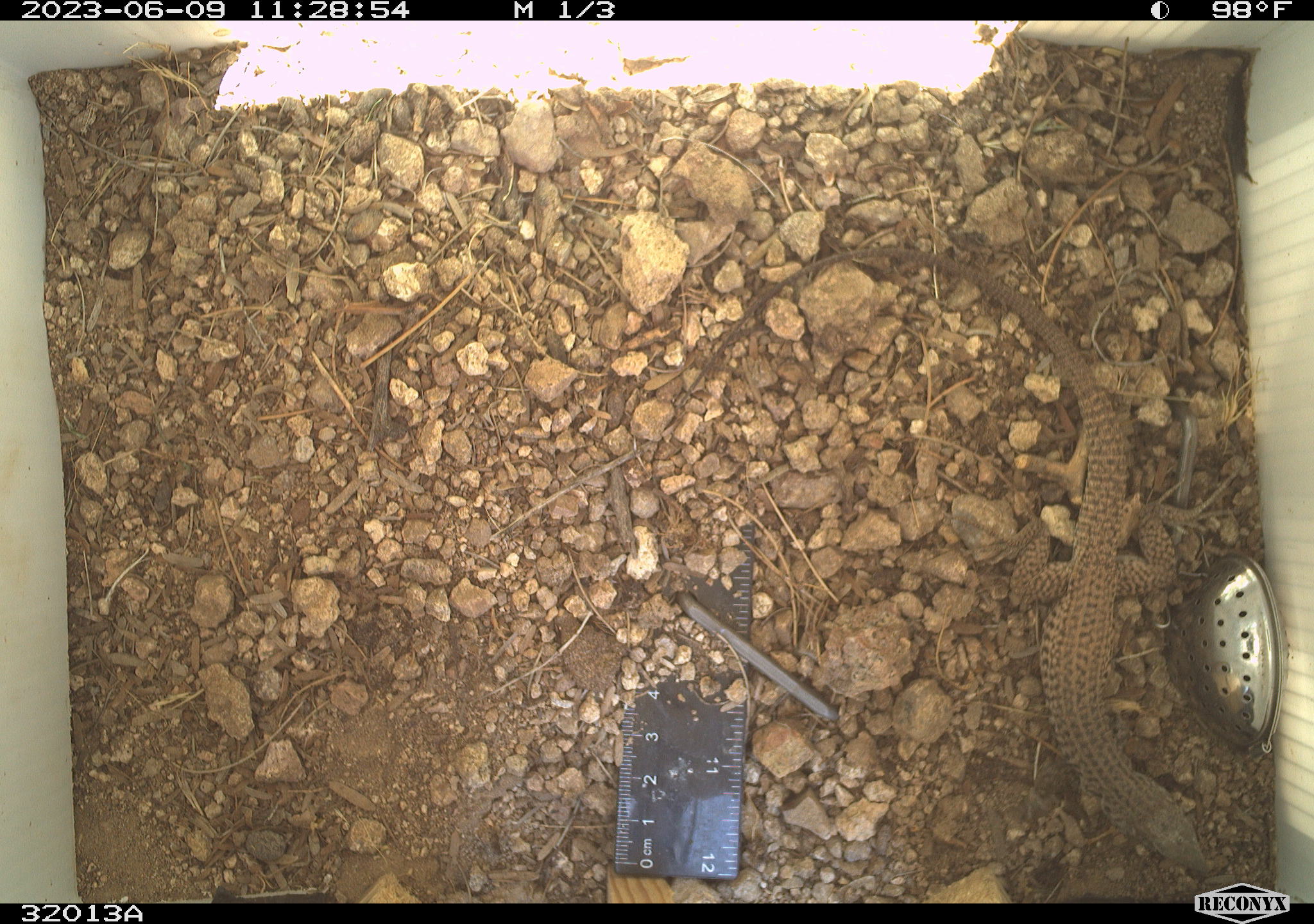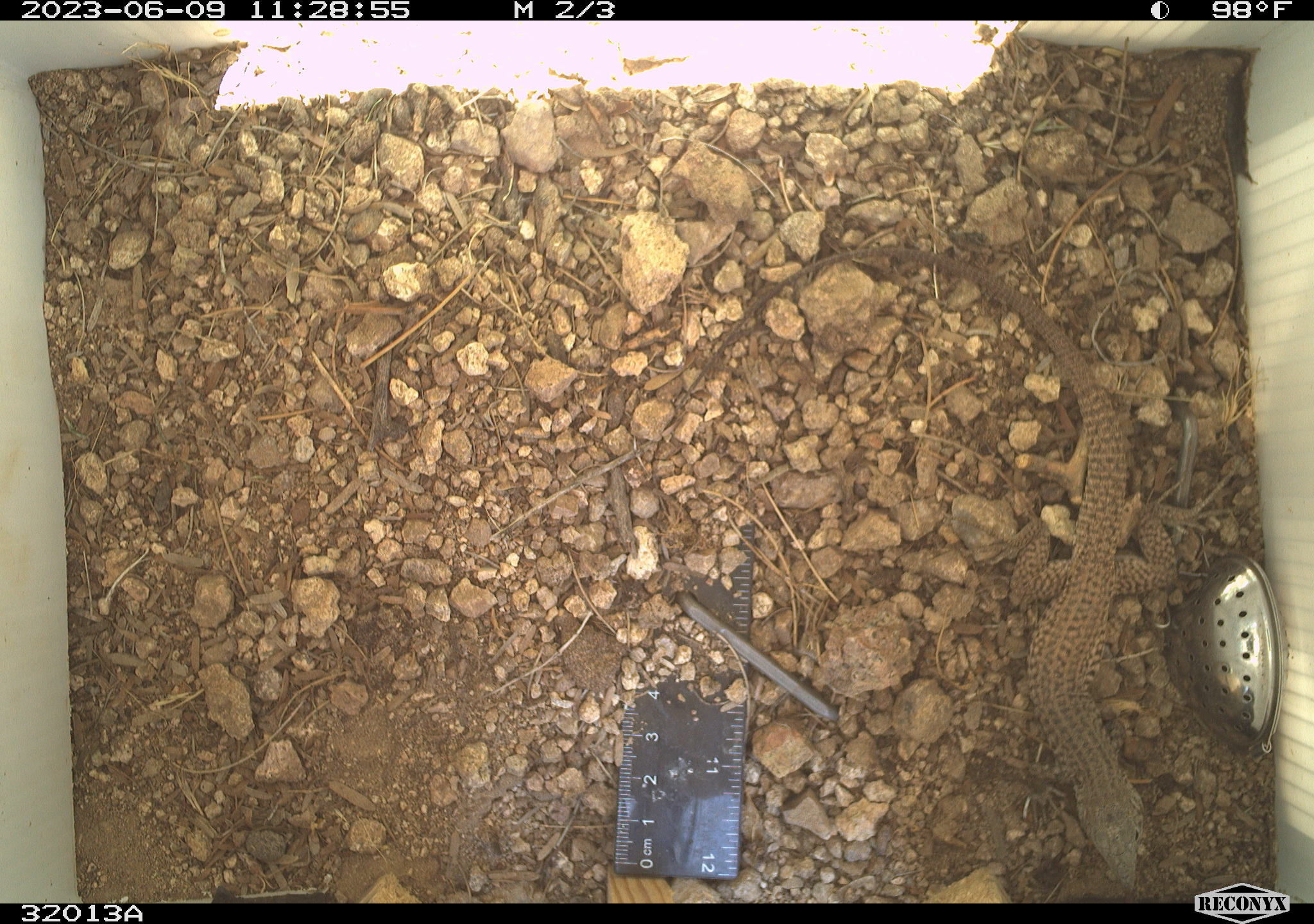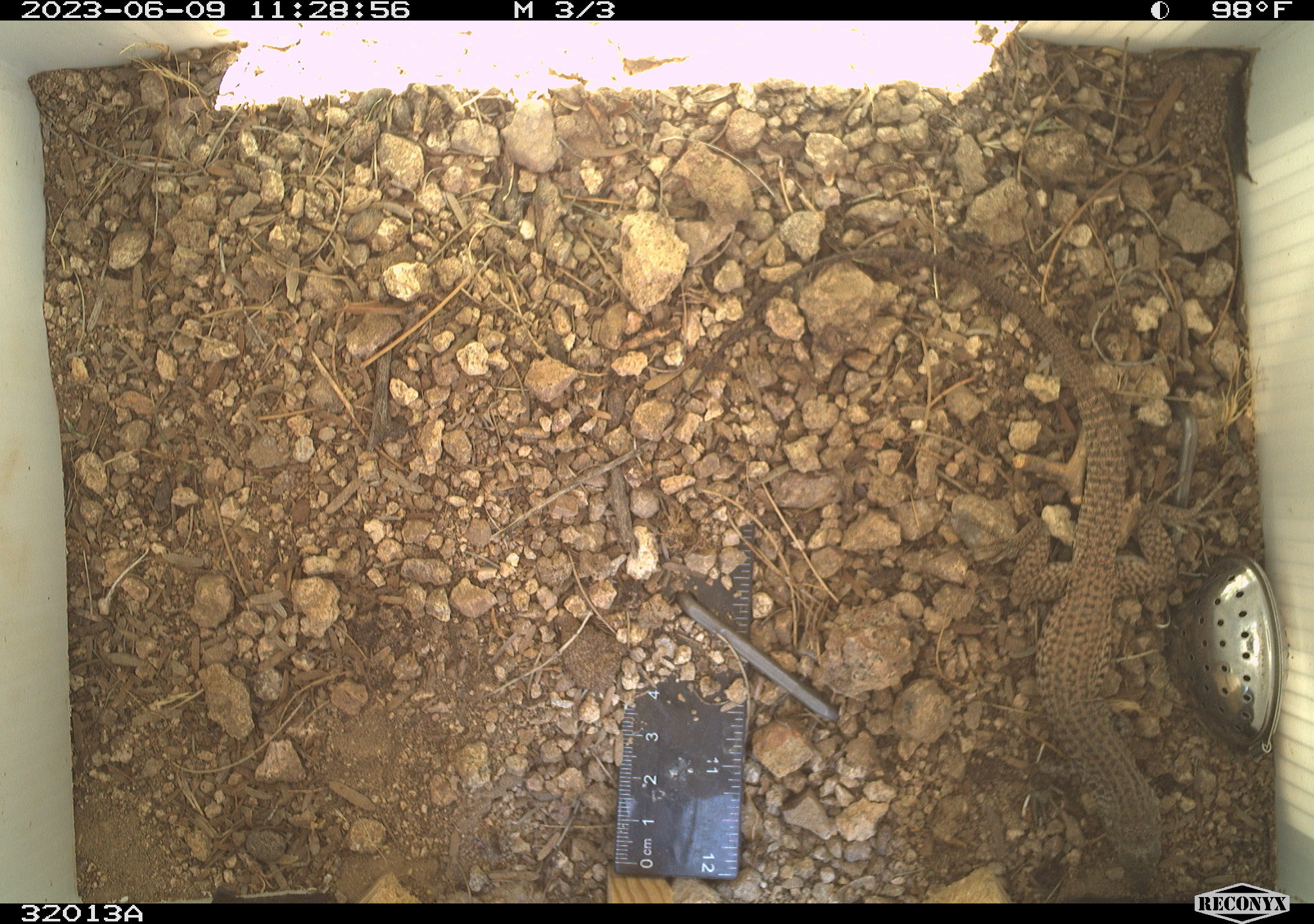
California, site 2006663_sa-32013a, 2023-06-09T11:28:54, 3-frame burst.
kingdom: Animalia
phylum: Chordata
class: Reptilia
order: Squamata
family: Teiidae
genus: Aspidoscelis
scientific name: Aspidoscelis tigris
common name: western whiptail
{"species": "western whiptail (Aspidoscelis tigris)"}